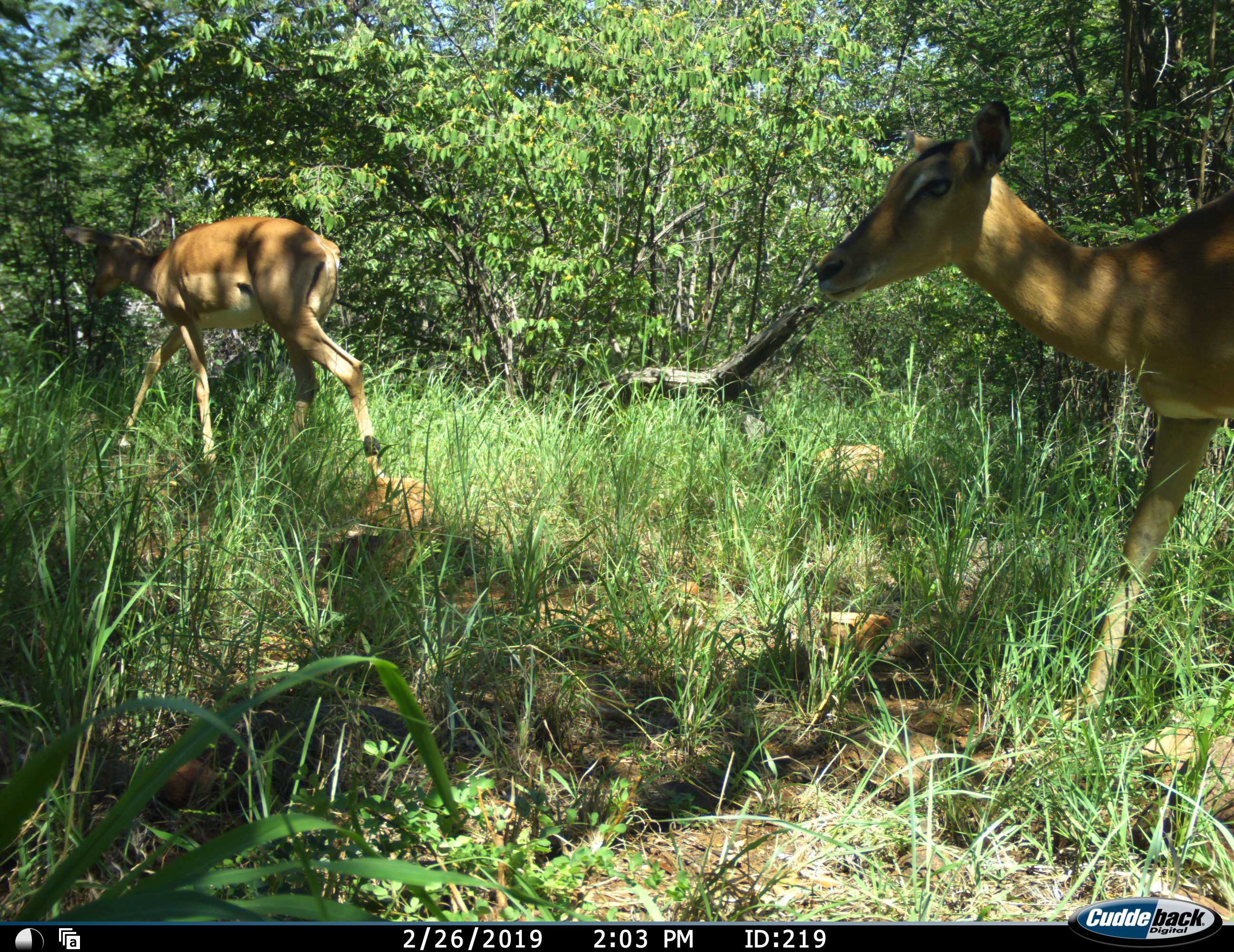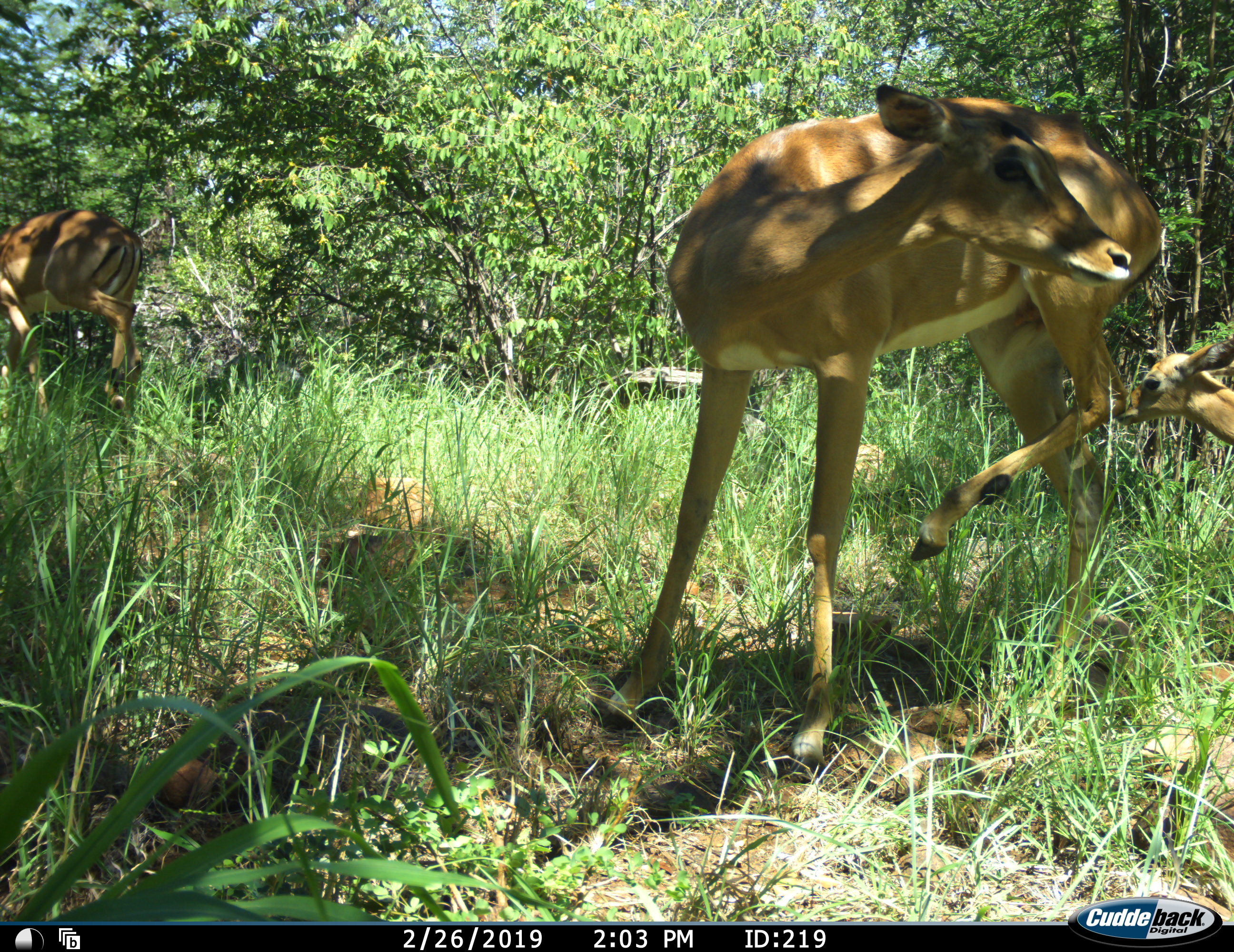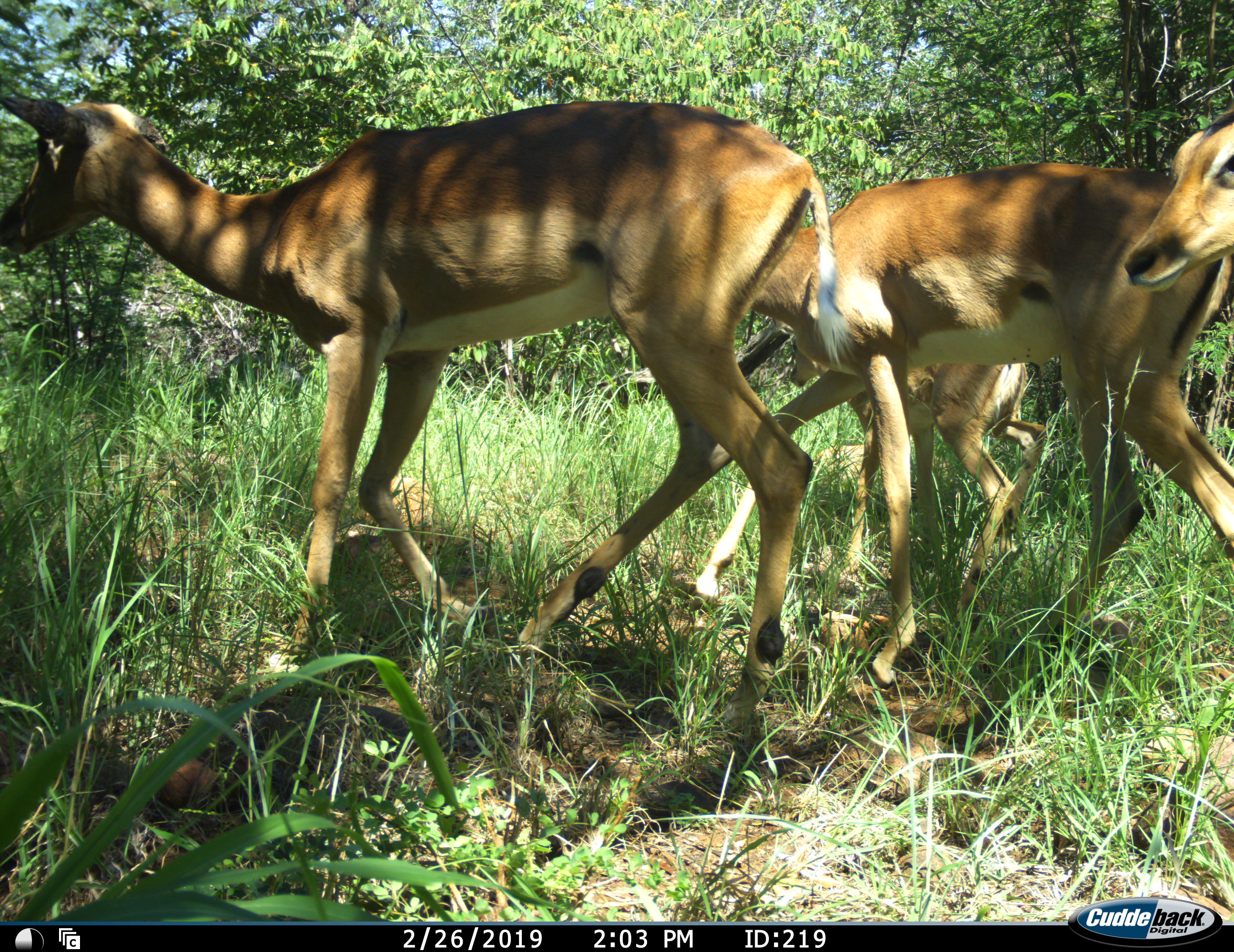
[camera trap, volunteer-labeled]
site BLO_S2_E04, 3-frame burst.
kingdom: Animalia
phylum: Chordata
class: Mammalia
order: Artiodactyla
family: Bovidae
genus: Aepyceros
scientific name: Aepyceros melampus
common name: impala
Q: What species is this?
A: Impala (Aepyceros melampus).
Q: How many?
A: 5.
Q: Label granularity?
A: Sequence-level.